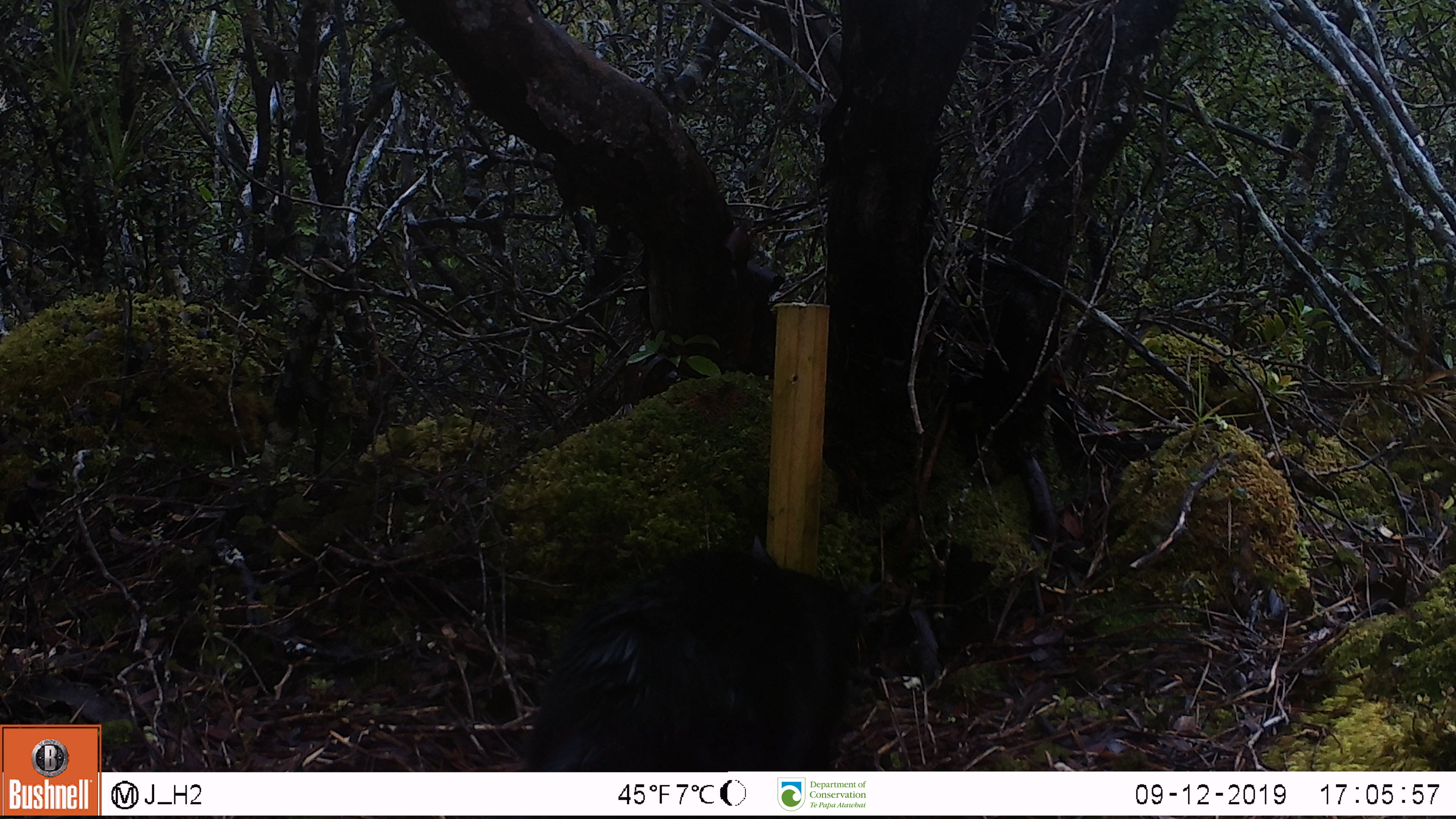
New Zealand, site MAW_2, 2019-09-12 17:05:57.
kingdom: Animalia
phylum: Chordata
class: Mammalia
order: Carnivora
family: Felidae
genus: Felis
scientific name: Felis catus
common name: domestic cat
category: cat